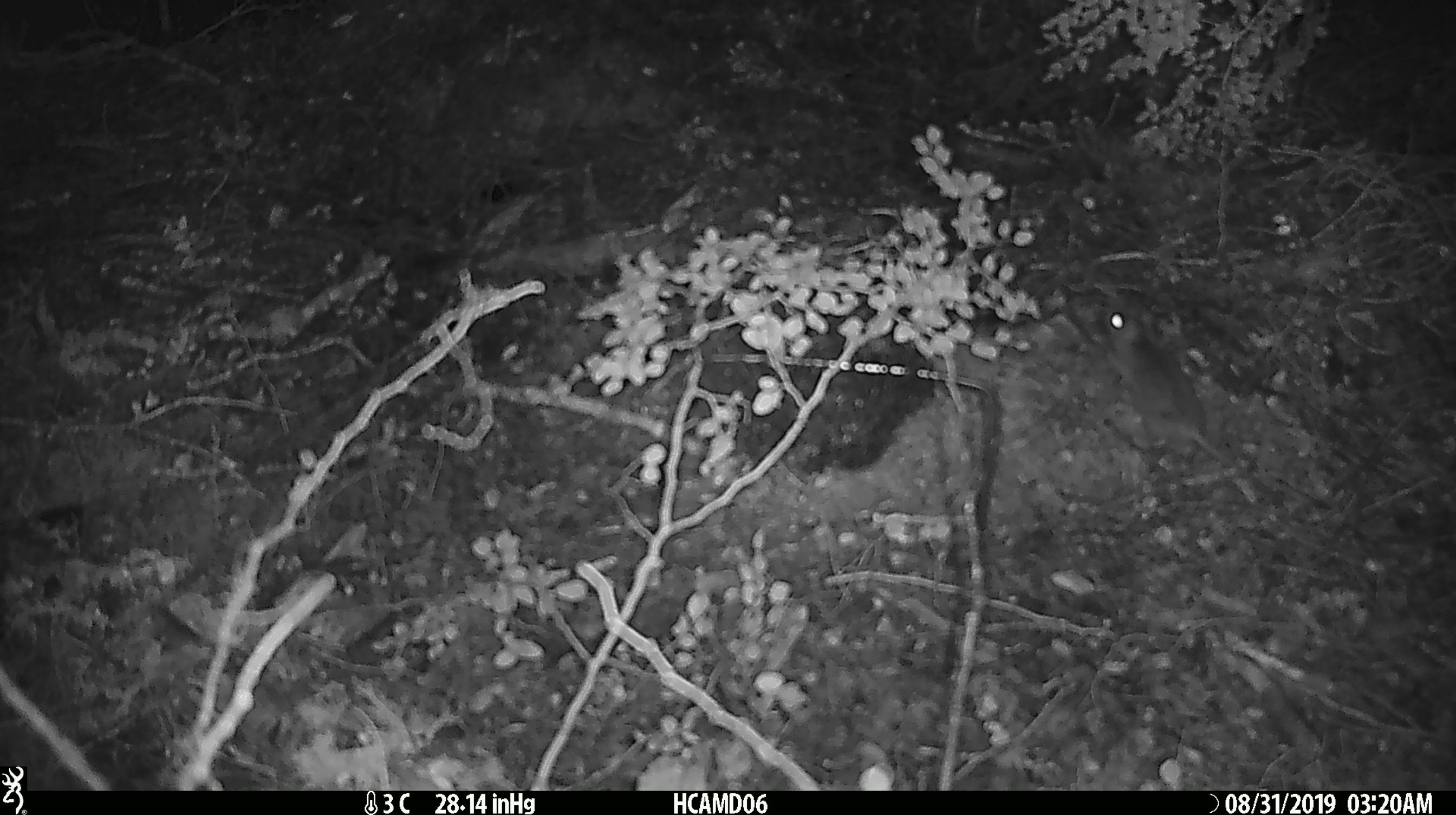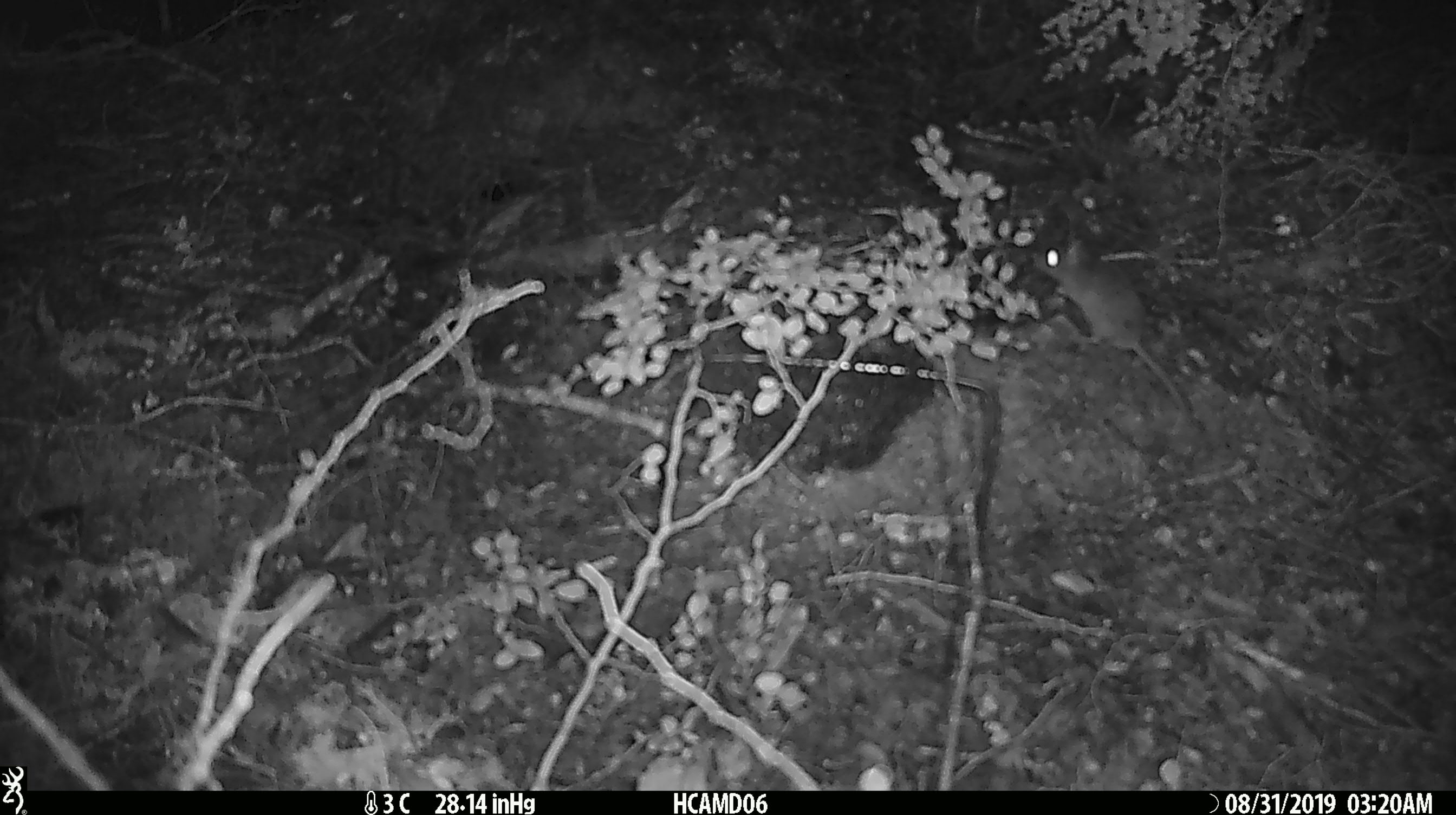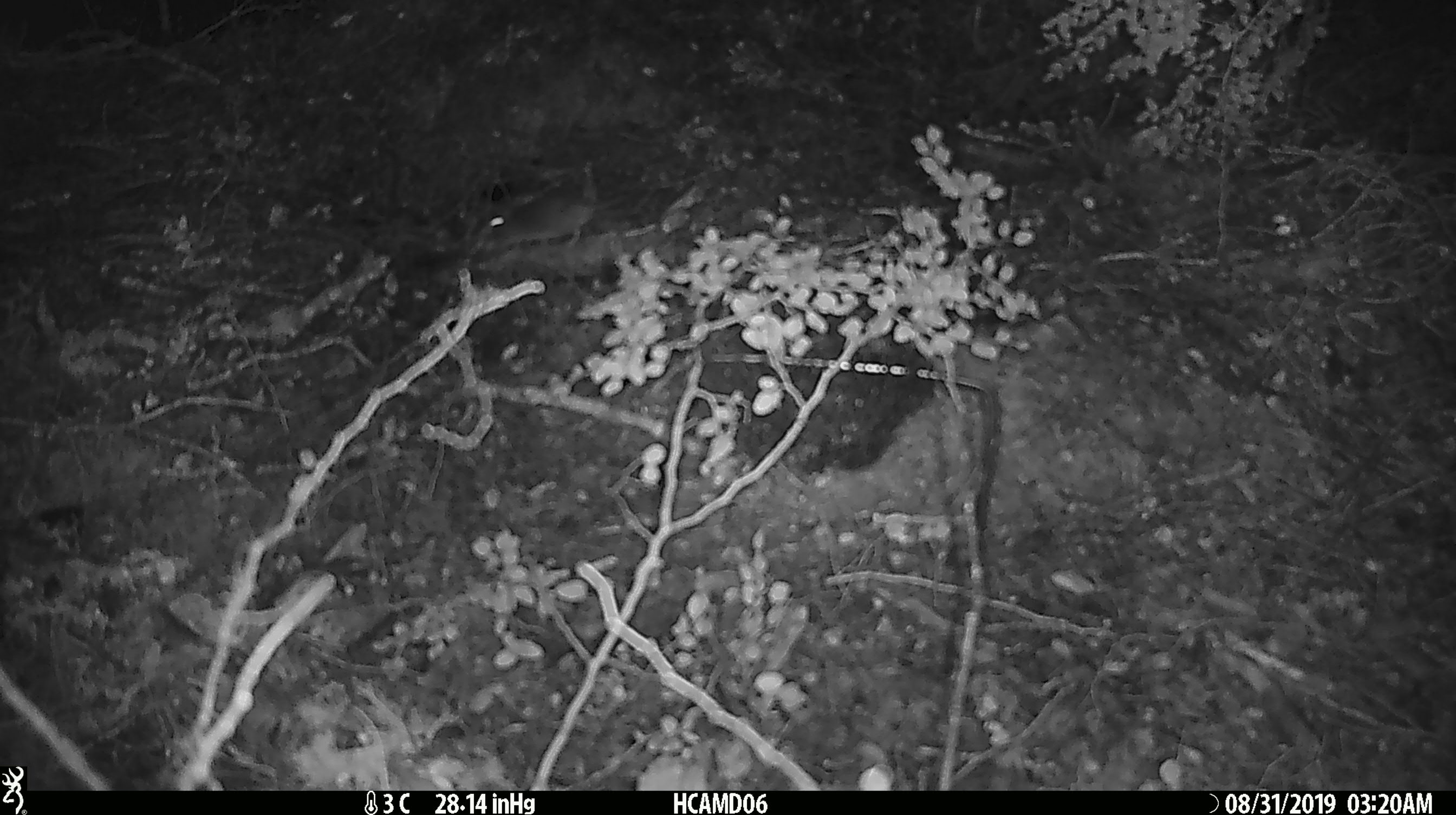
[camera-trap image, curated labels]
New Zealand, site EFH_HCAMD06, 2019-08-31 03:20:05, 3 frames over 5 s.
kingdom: Animalia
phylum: Chordata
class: Mammalia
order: Rodentia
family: Muridae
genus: Mus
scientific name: Mus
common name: mouse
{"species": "mouse (Mus)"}